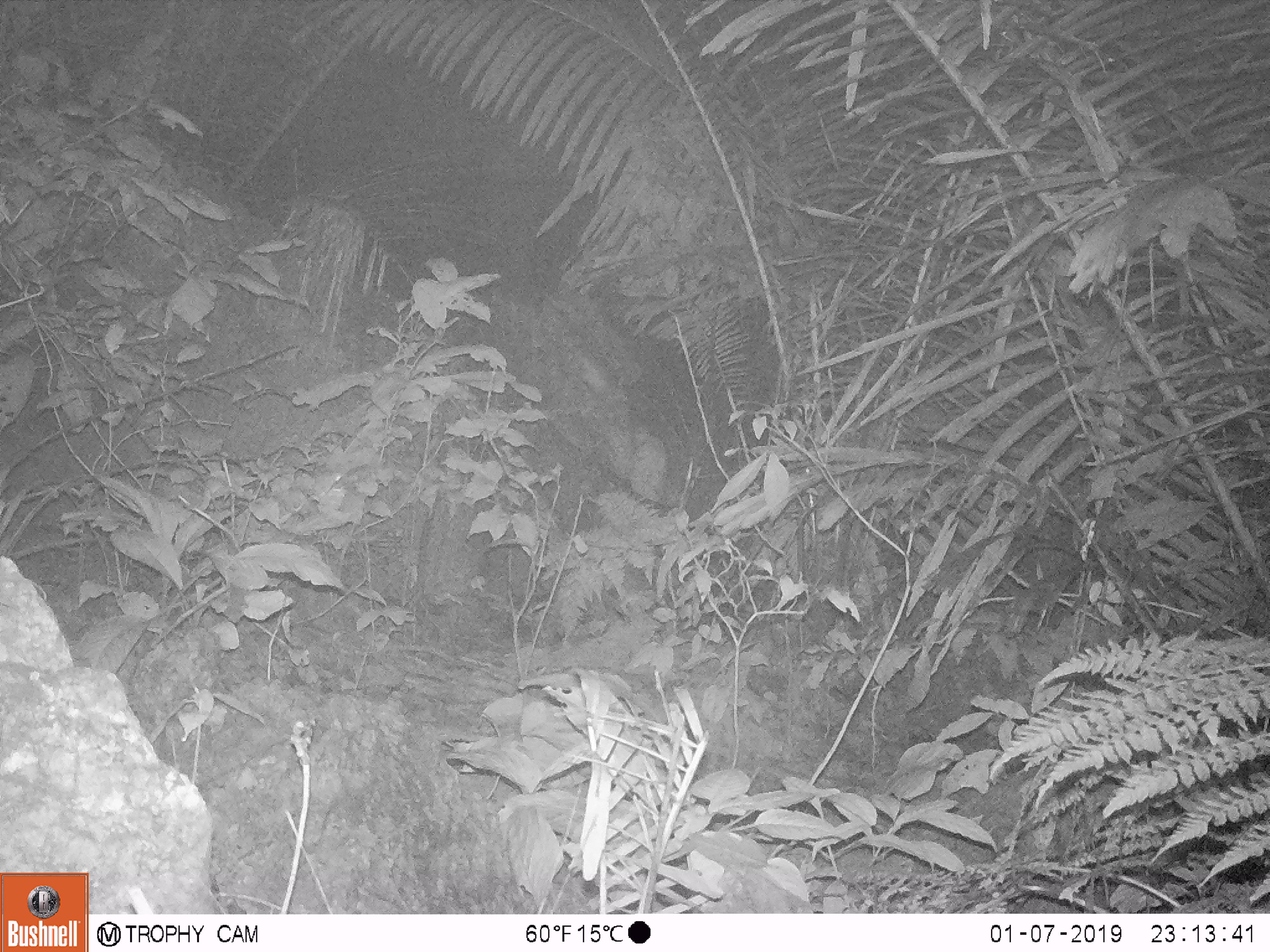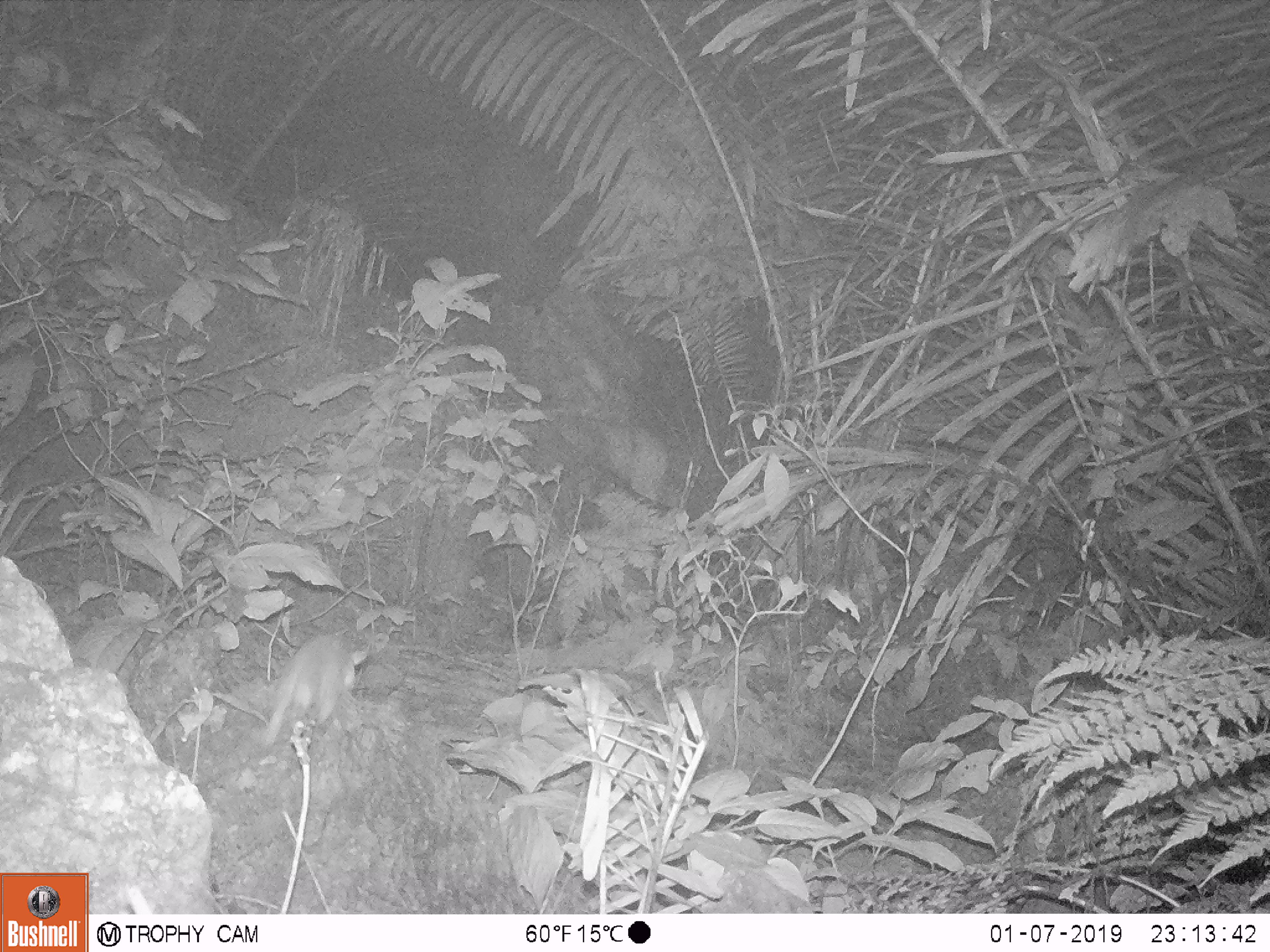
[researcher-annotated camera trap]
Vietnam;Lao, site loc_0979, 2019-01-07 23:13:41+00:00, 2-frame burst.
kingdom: Animalia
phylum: Chordata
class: Mammalia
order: Rodentia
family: Muridae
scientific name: Muridae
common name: old-world mice and rats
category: unidentified murid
Unidentified murid (old-world mice and rats) (Muridae). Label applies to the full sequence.